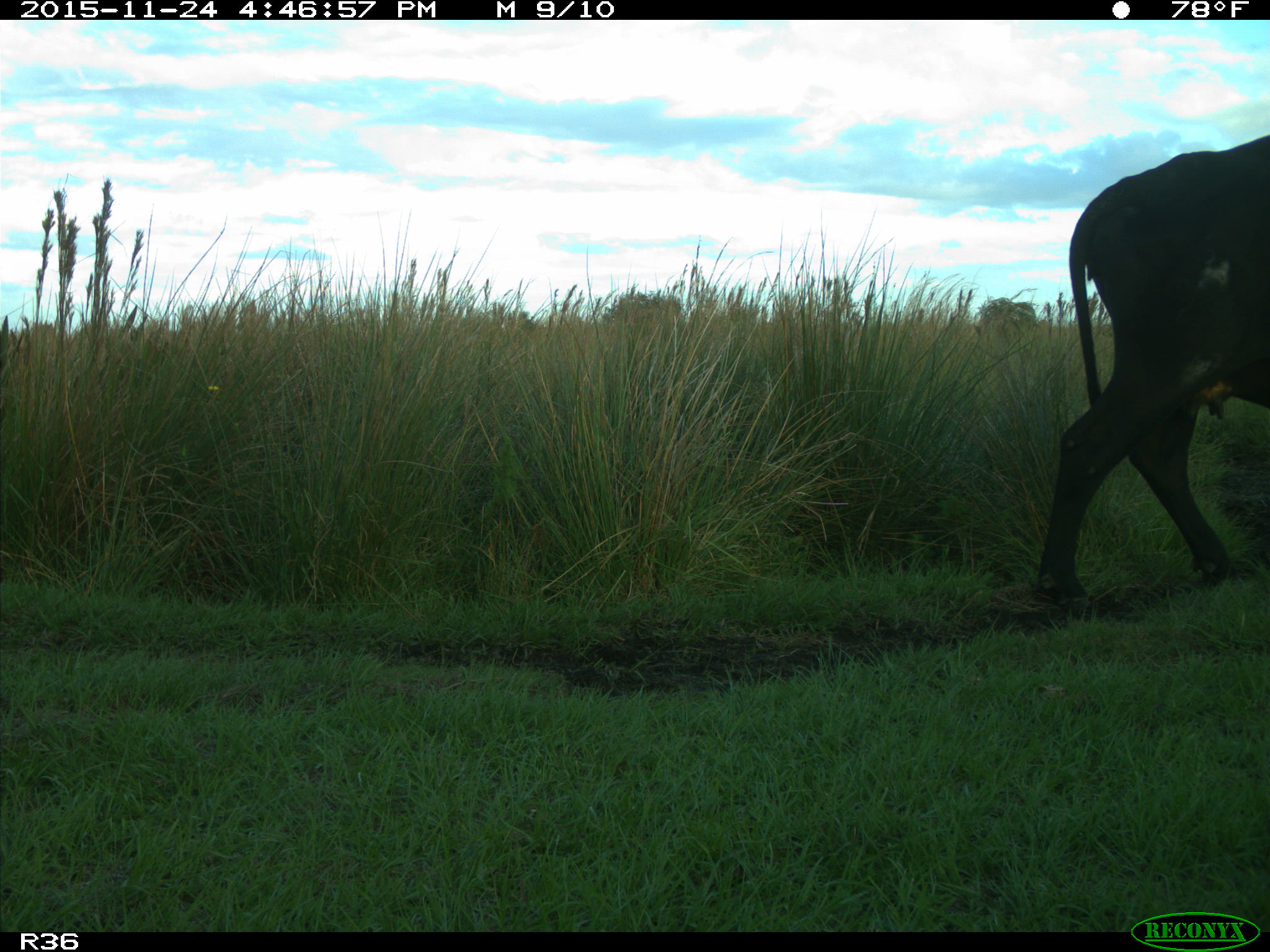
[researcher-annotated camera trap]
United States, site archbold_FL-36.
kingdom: Animalia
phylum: Chordata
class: Mammalia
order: Artiodactyla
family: Bovidae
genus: Bos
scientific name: Bos taurus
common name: domestic cow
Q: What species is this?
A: Bos taurus (domestic cow).